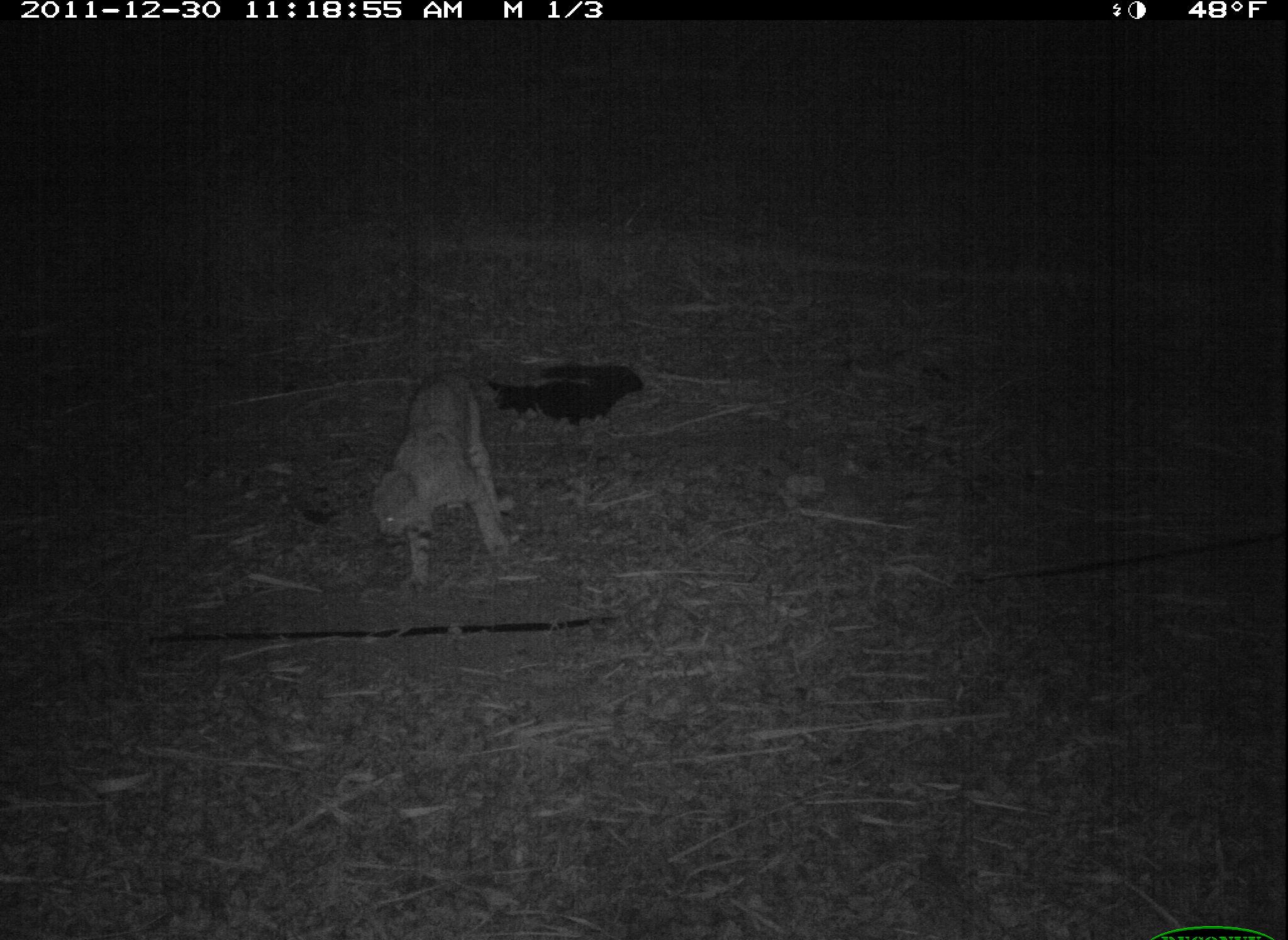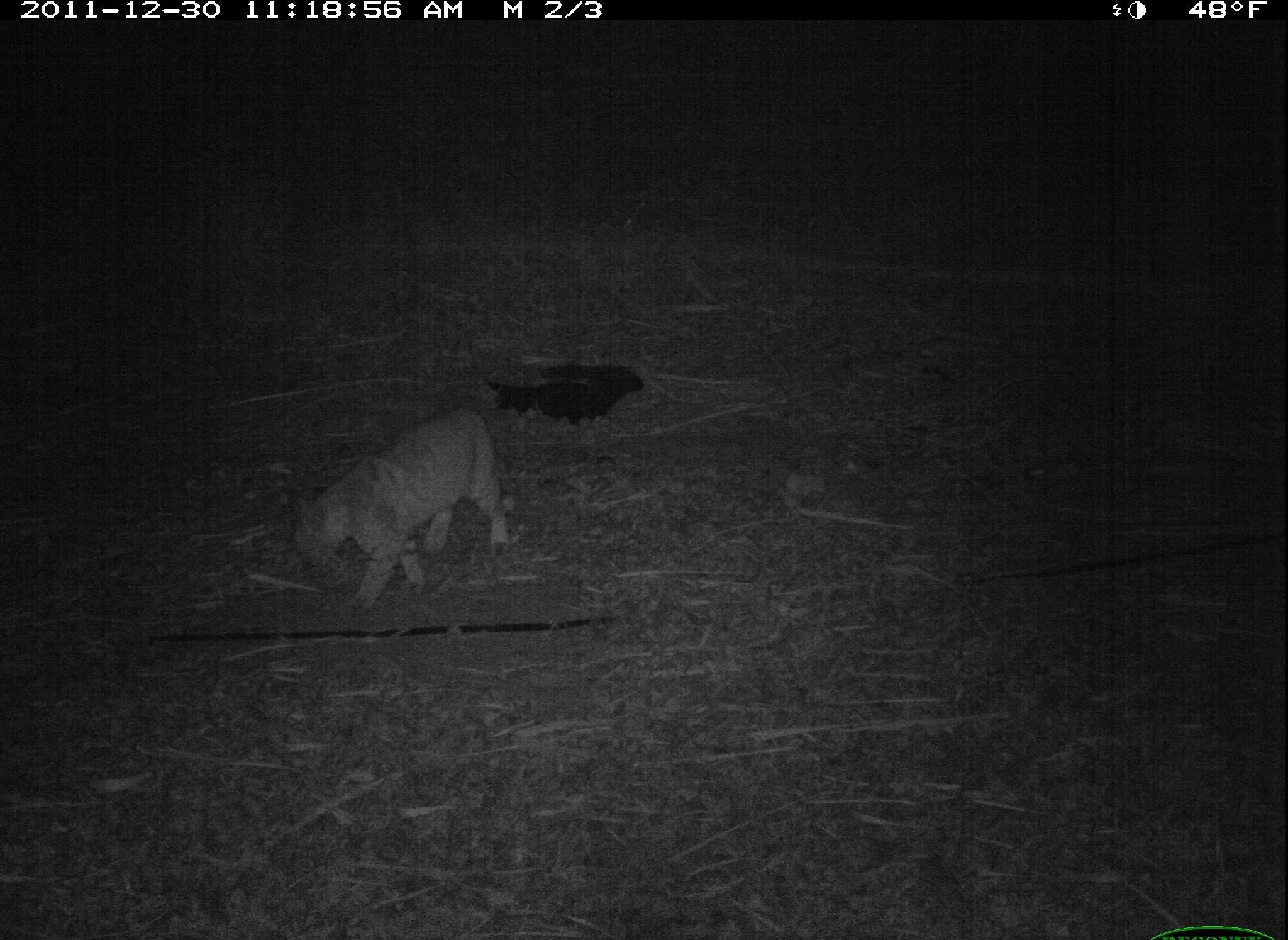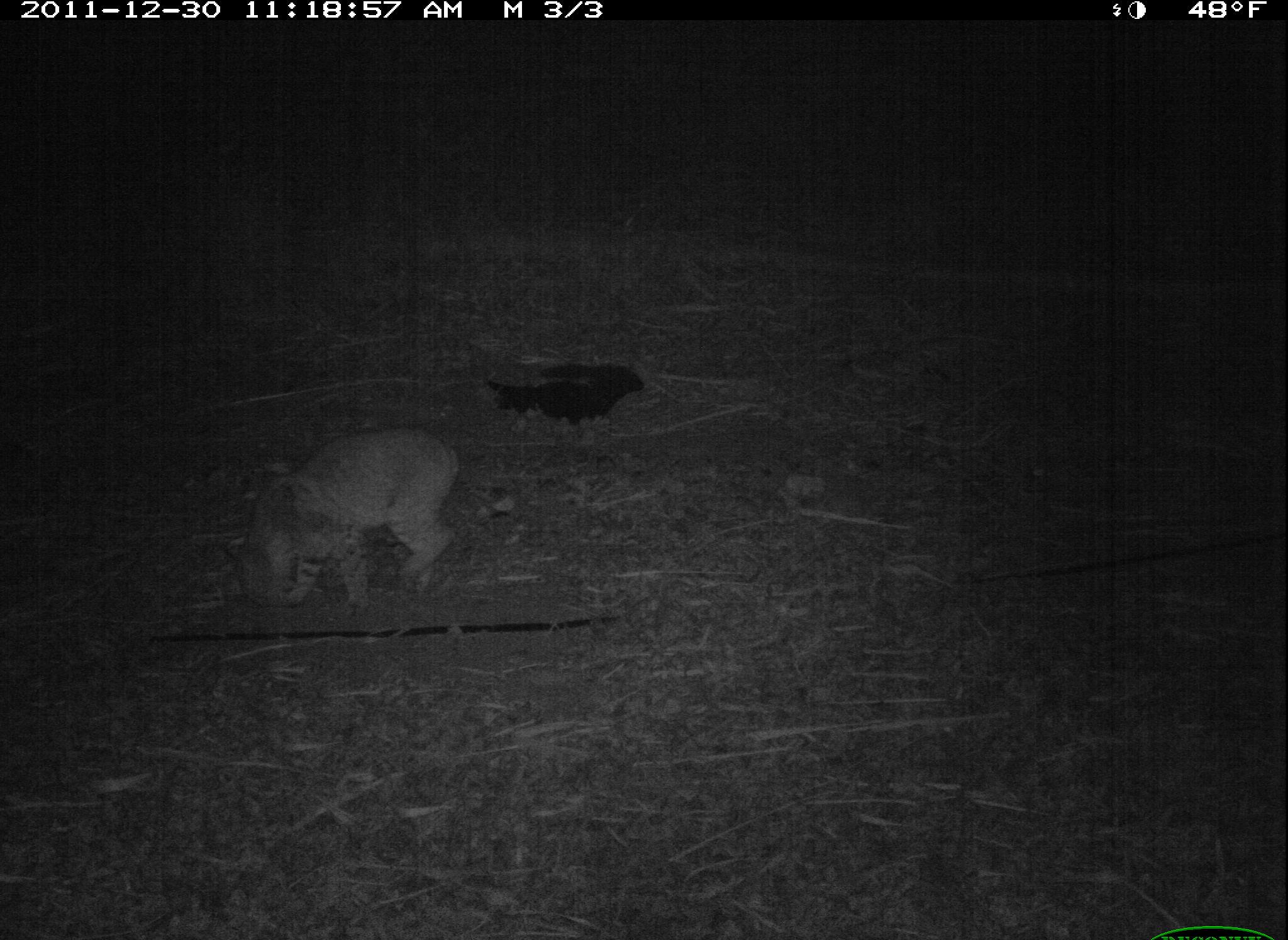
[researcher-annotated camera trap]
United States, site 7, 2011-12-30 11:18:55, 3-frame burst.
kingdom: Animalia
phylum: Chordata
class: Mammalia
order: Carnivora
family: Felidae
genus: Lynx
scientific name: Lynx rufus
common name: bobcat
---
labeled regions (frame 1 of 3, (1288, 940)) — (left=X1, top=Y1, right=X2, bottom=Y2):
bobcat: (left=354, top=362, right=529, bottom=590)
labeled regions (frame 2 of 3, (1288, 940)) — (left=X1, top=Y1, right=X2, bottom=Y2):
bobcat: (left=266, top=389, right=523, bottom=638)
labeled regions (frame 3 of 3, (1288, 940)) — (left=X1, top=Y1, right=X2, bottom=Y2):
bobcat: (left=216, top=416, right=478, bottom=620)